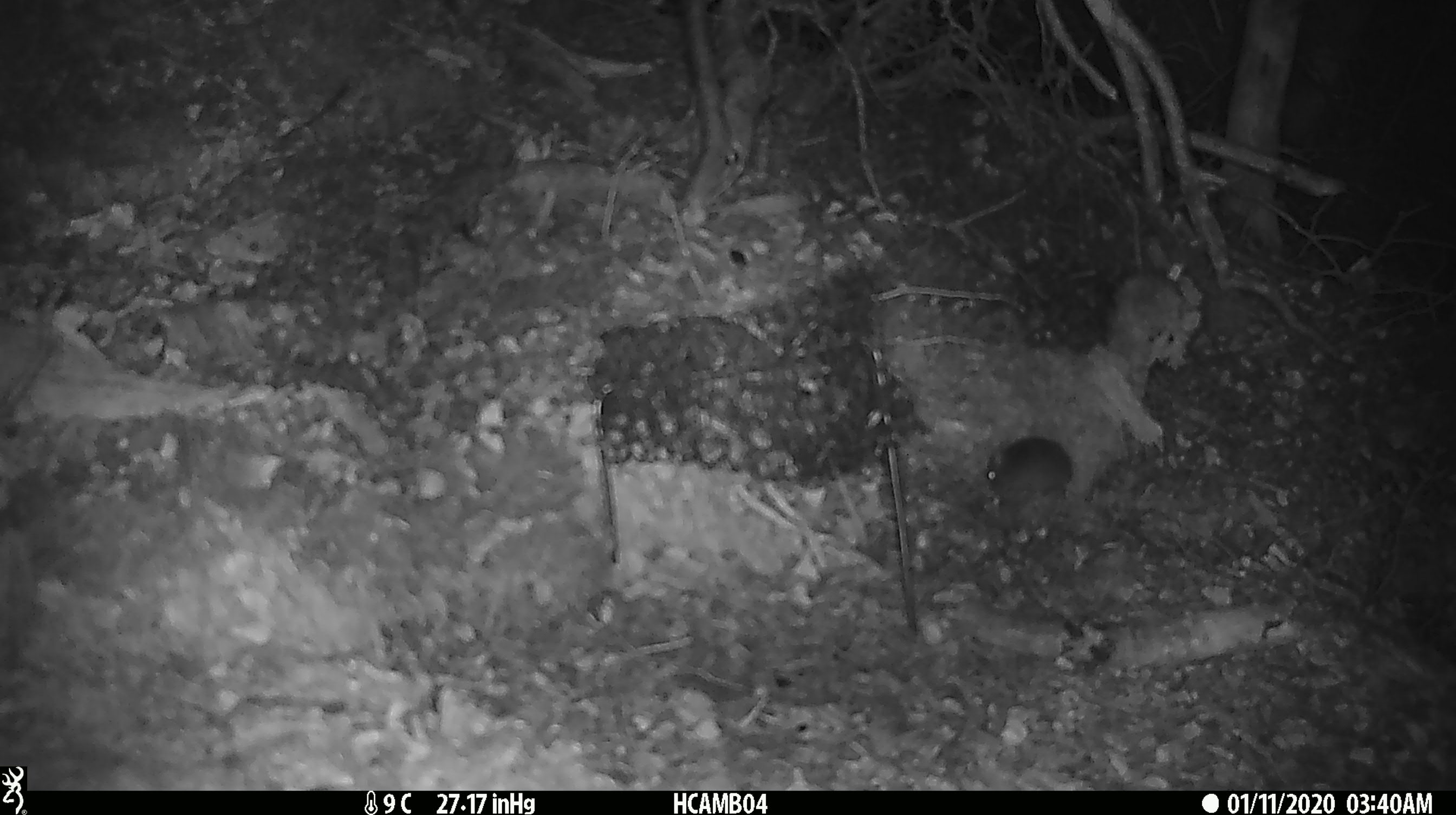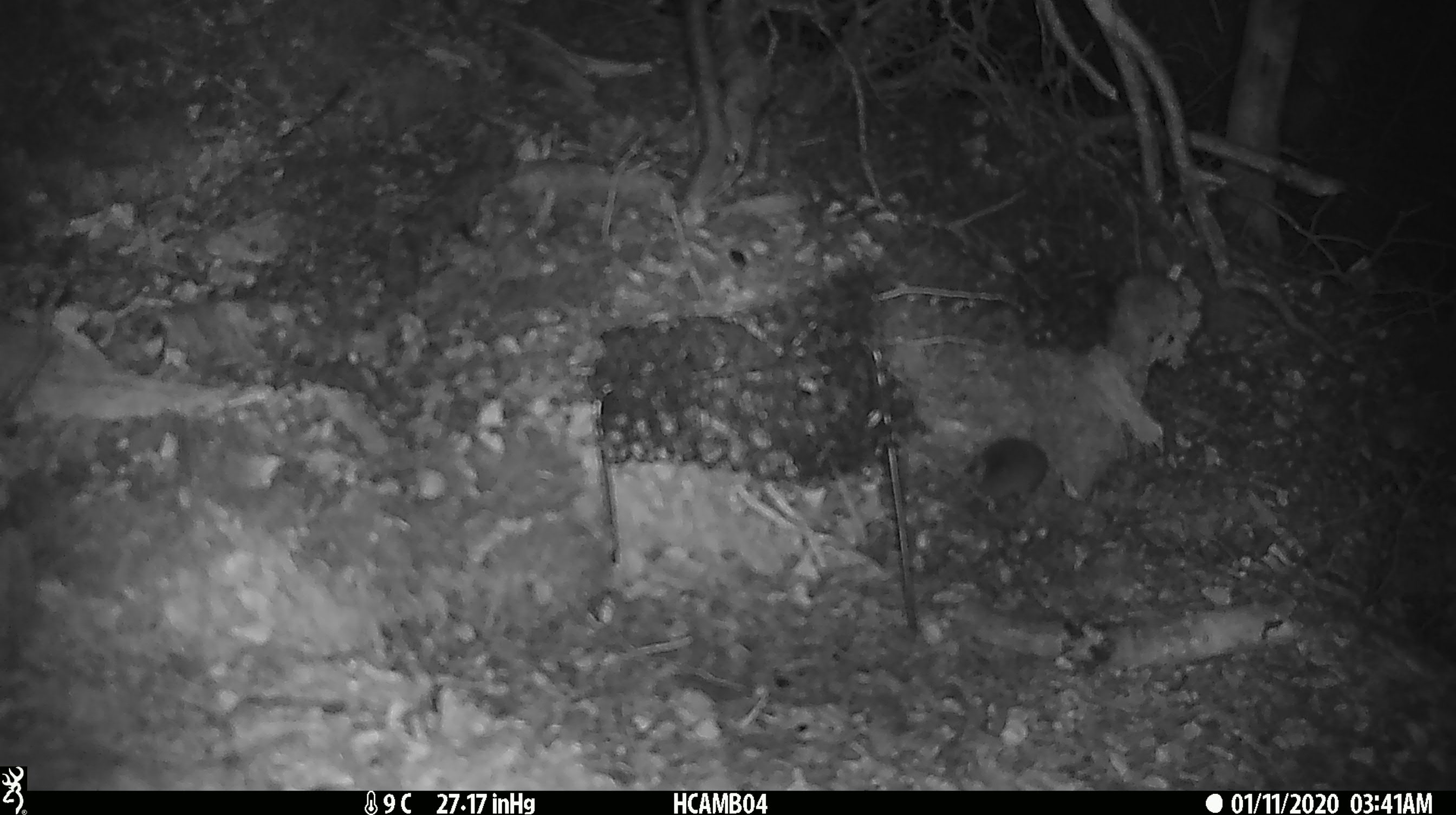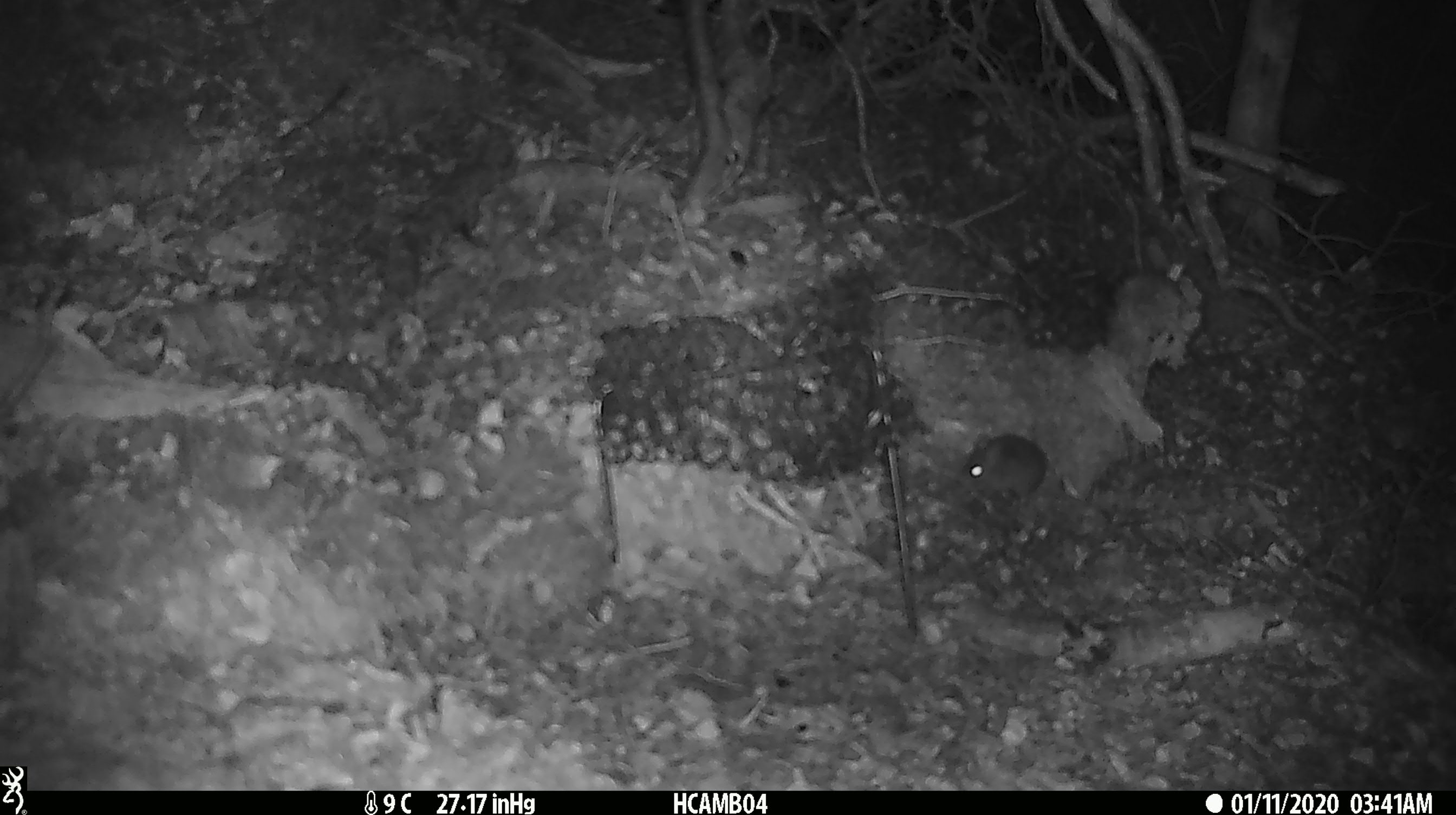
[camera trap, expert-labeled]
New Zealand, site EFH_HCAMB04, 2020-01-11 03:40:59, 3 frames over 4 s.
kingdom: Animalia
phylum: Chordata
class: Mammalia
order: Rodentia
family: Muridae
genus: Mus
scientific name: Mus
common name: mouse